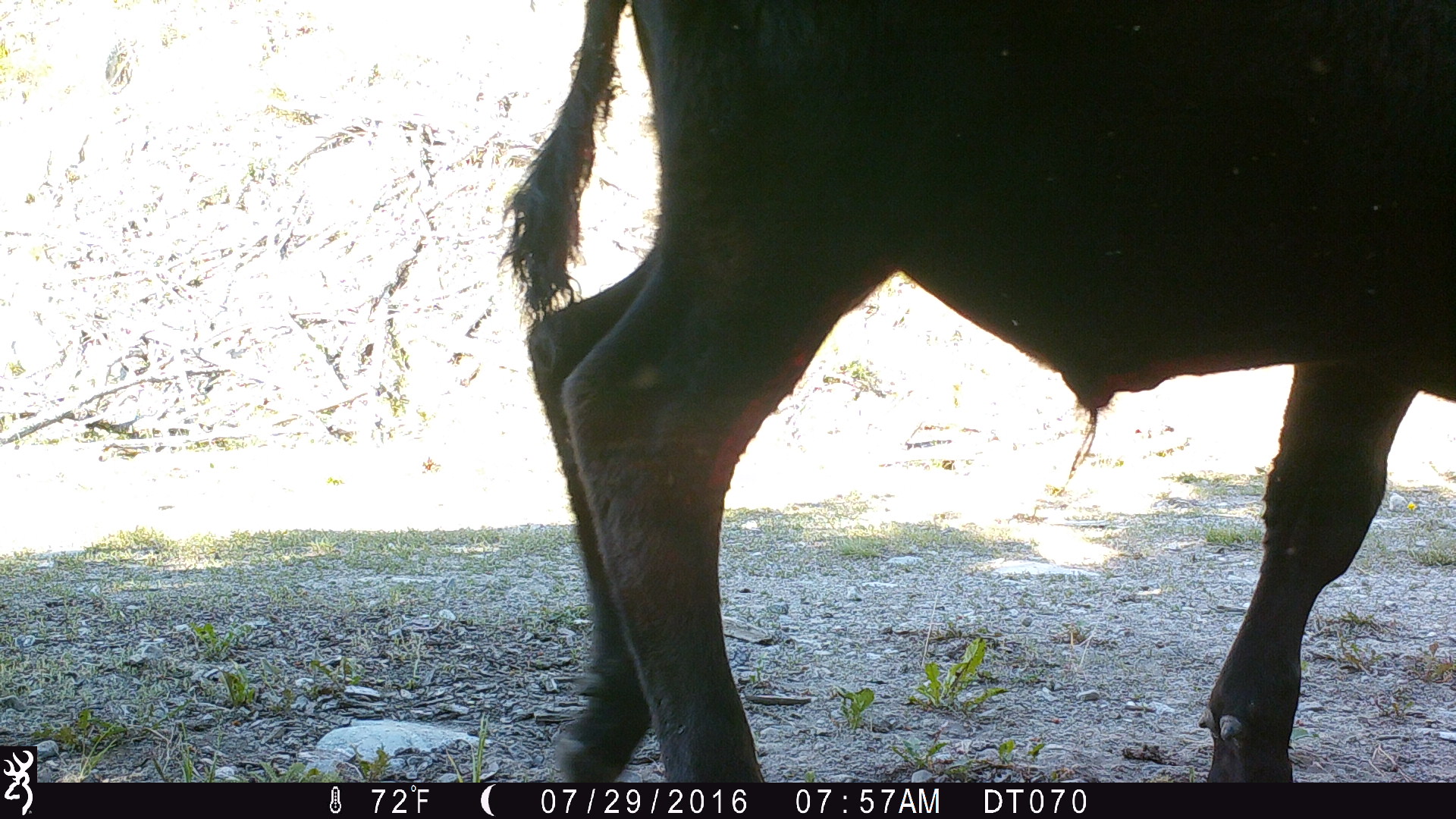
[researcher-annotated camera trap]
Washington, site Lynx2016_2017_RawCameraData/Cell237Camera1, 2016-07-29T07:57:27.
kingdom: Animalia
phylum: Chordata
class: Mammalia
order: Artiodactyla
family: Bovidae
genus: Bos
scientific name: Bos taurus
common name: domestic cattle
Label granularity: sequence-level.